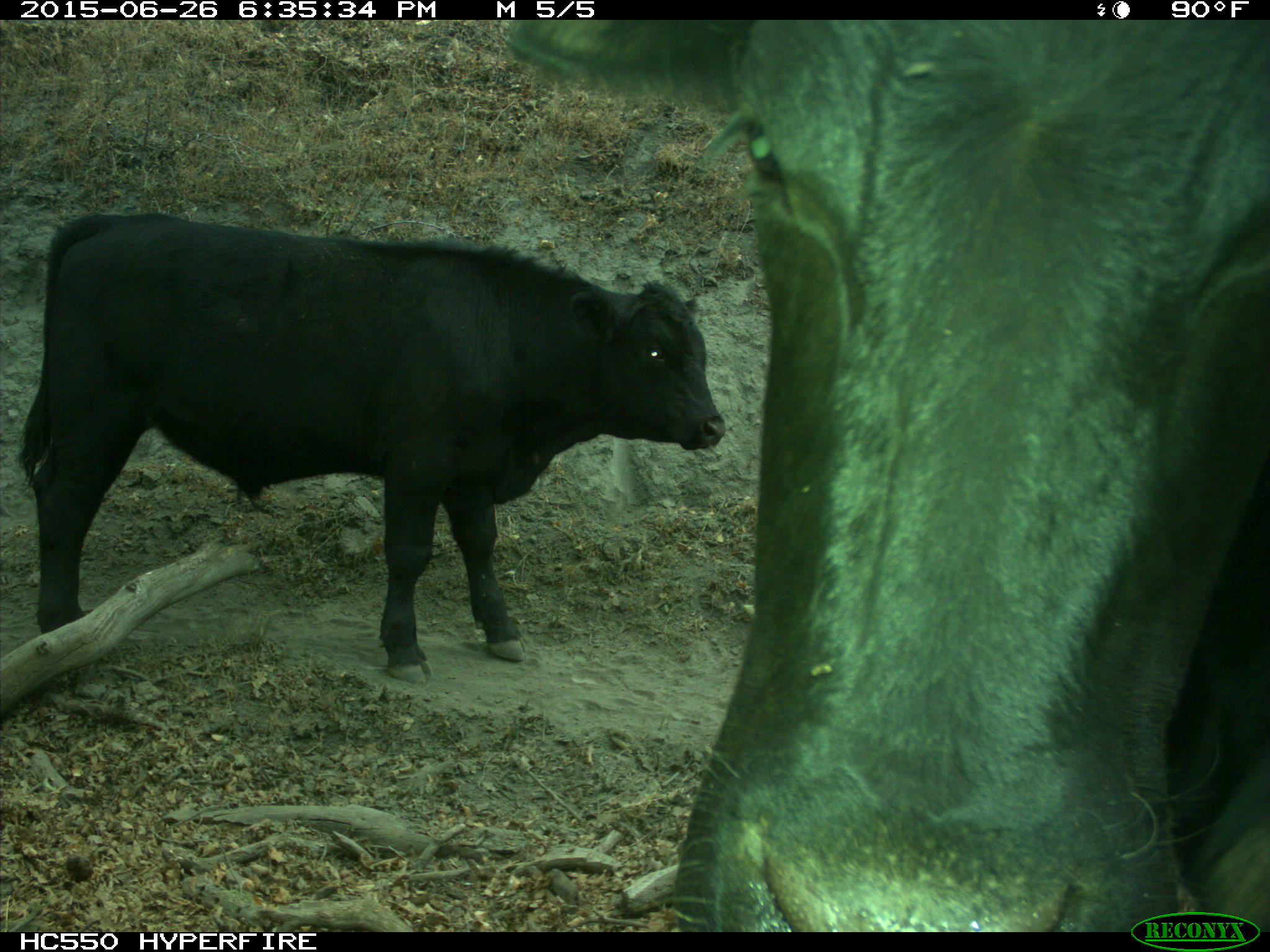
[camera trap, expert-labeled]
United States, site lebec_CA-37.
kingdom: Animalia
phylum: Chordata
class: Mammalia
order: Artiodactyla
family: Bovidae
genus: Bos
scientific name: Bos taurus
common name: domestic cow